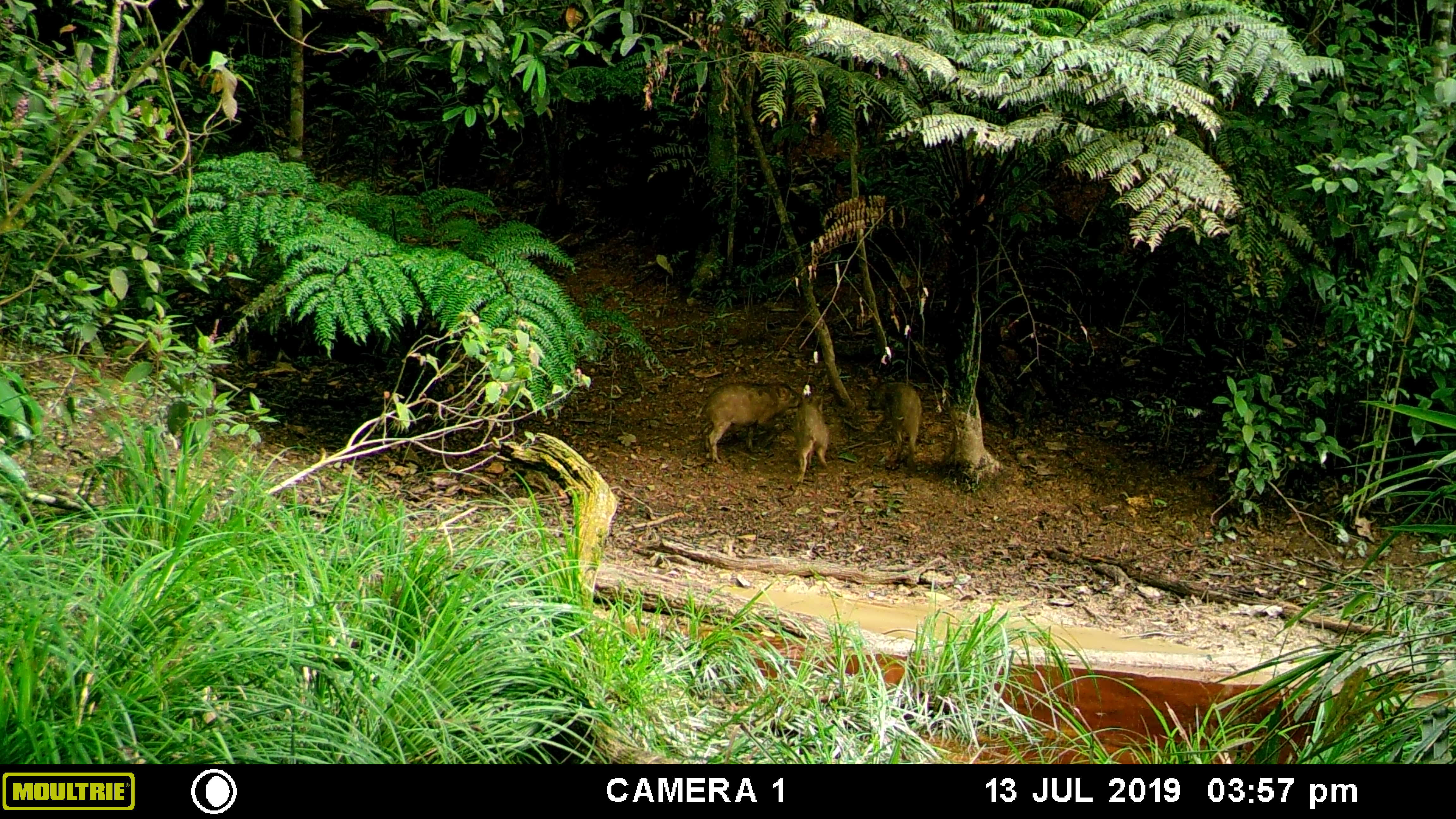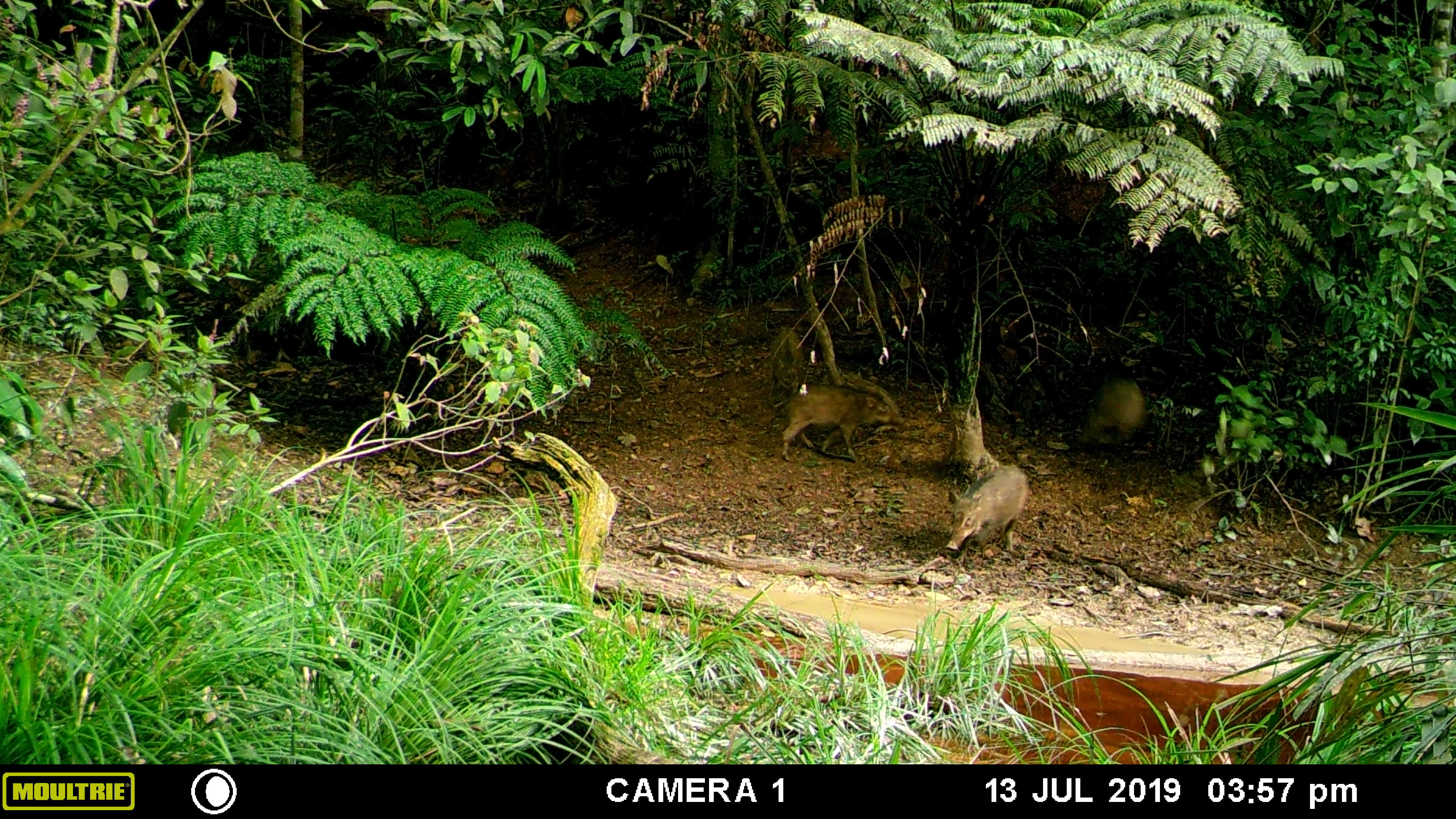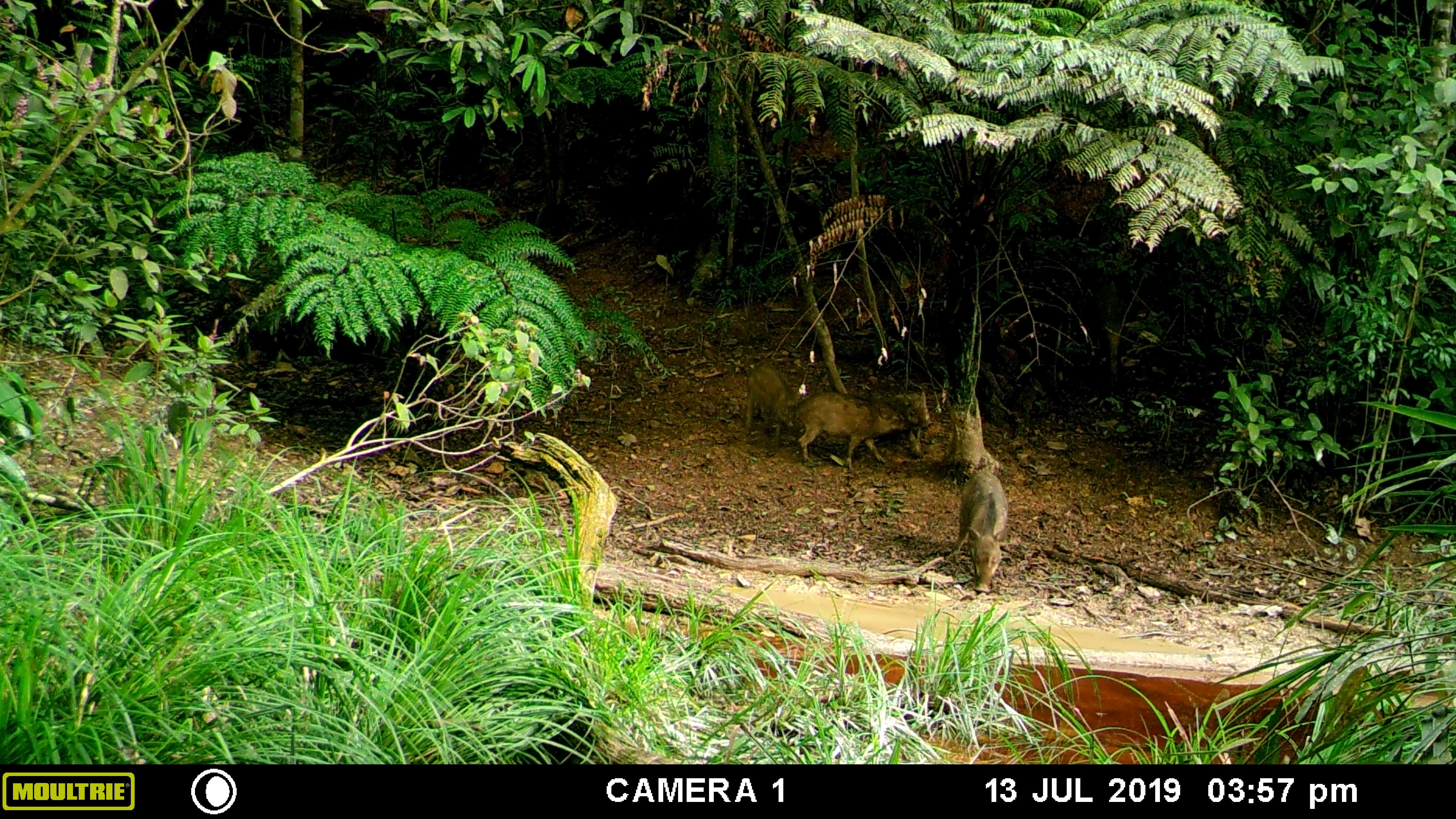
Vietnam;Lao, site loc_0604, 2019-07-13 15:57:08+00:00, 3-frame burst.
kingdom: Animalia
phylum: Chordata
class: Mammalia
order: Artiodactyla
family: Suidae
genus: Sus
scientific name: Sus scrofa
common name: eurasian wild pig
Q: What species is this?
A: Eurasian wild pig (Sus scrofa).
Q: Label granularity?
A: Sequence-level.